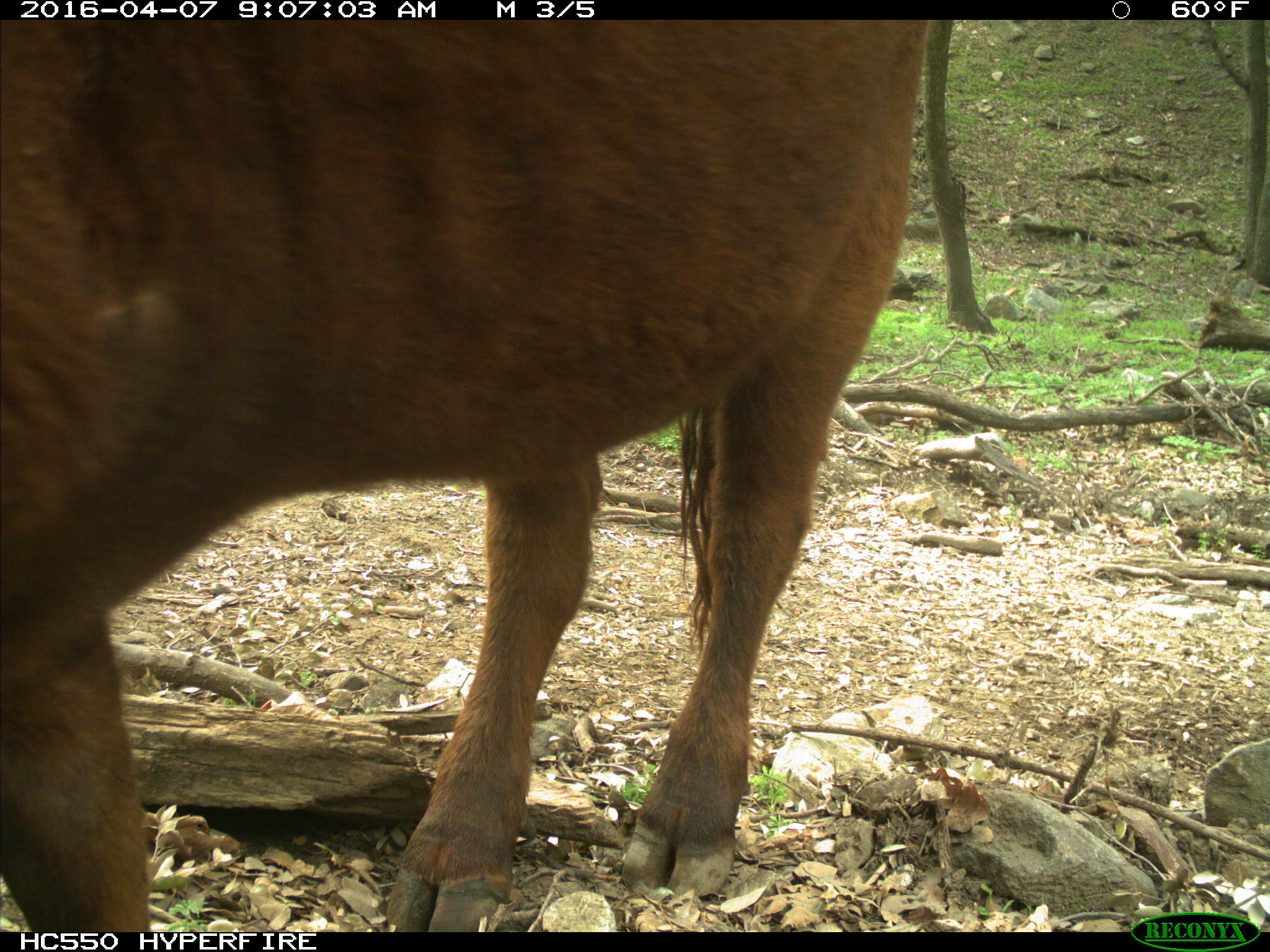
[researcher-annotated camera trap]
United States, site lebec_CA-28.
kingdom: Animalia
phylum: Chordata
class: Mammalia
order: Artiodactyla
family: Bovidae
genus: Bos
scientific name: Bos taurus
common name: domestic cow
Bos taurus (domestic cow).